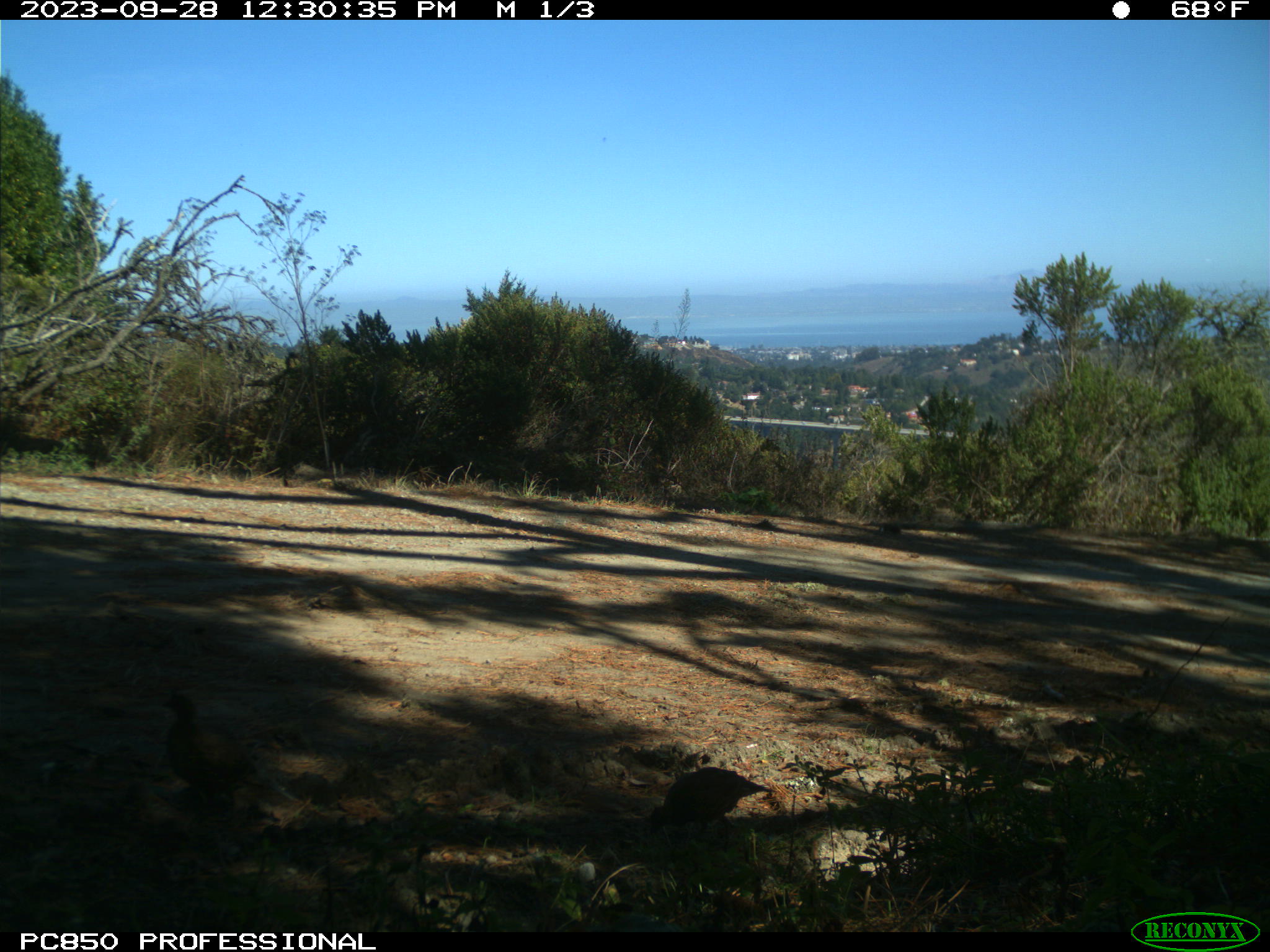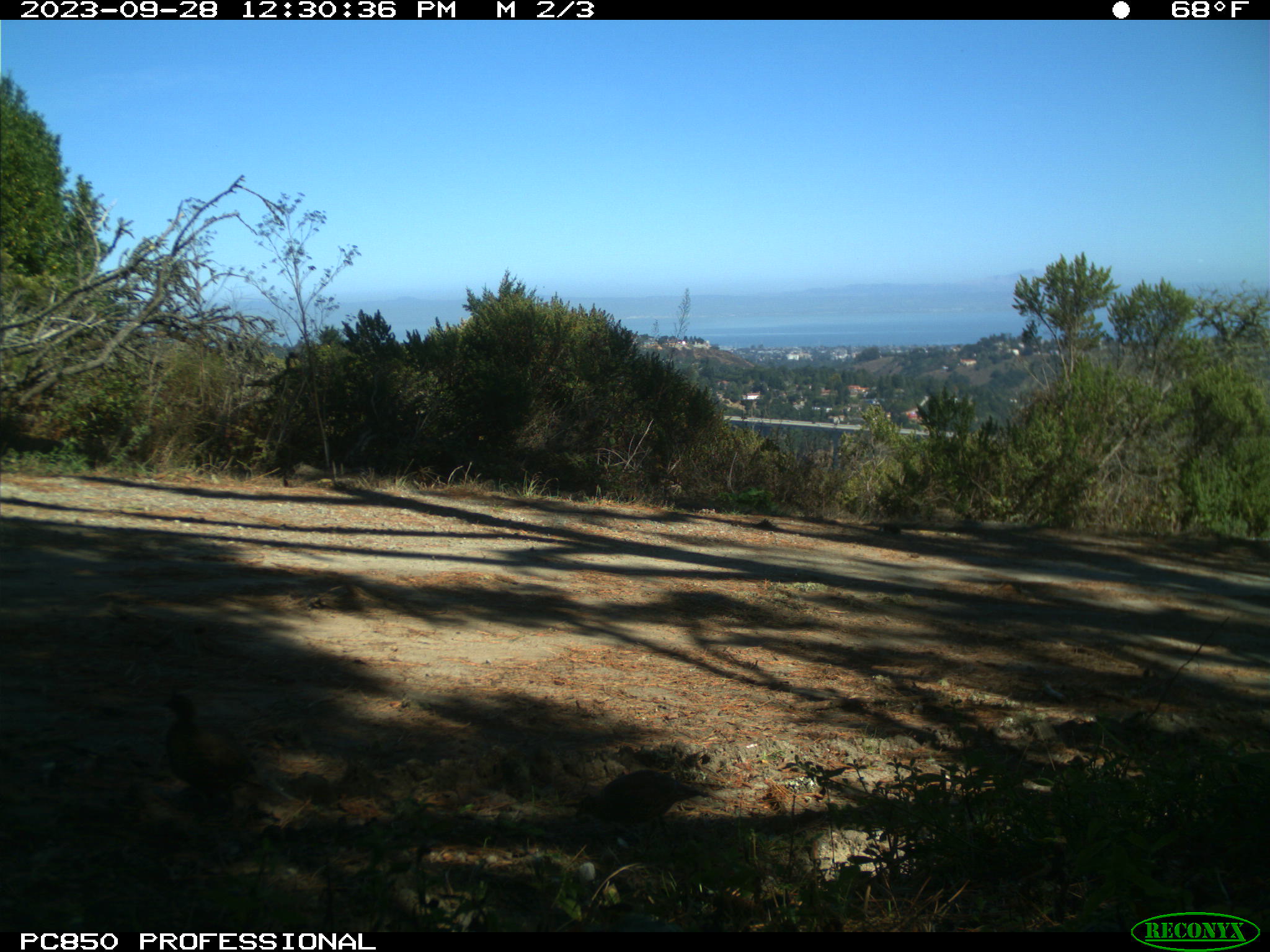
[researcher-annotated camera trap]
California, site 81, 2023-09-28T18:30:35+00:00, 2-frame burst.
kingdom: Animalia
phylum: Chordata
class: Aves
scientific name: Aves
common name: bird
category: unknown bird